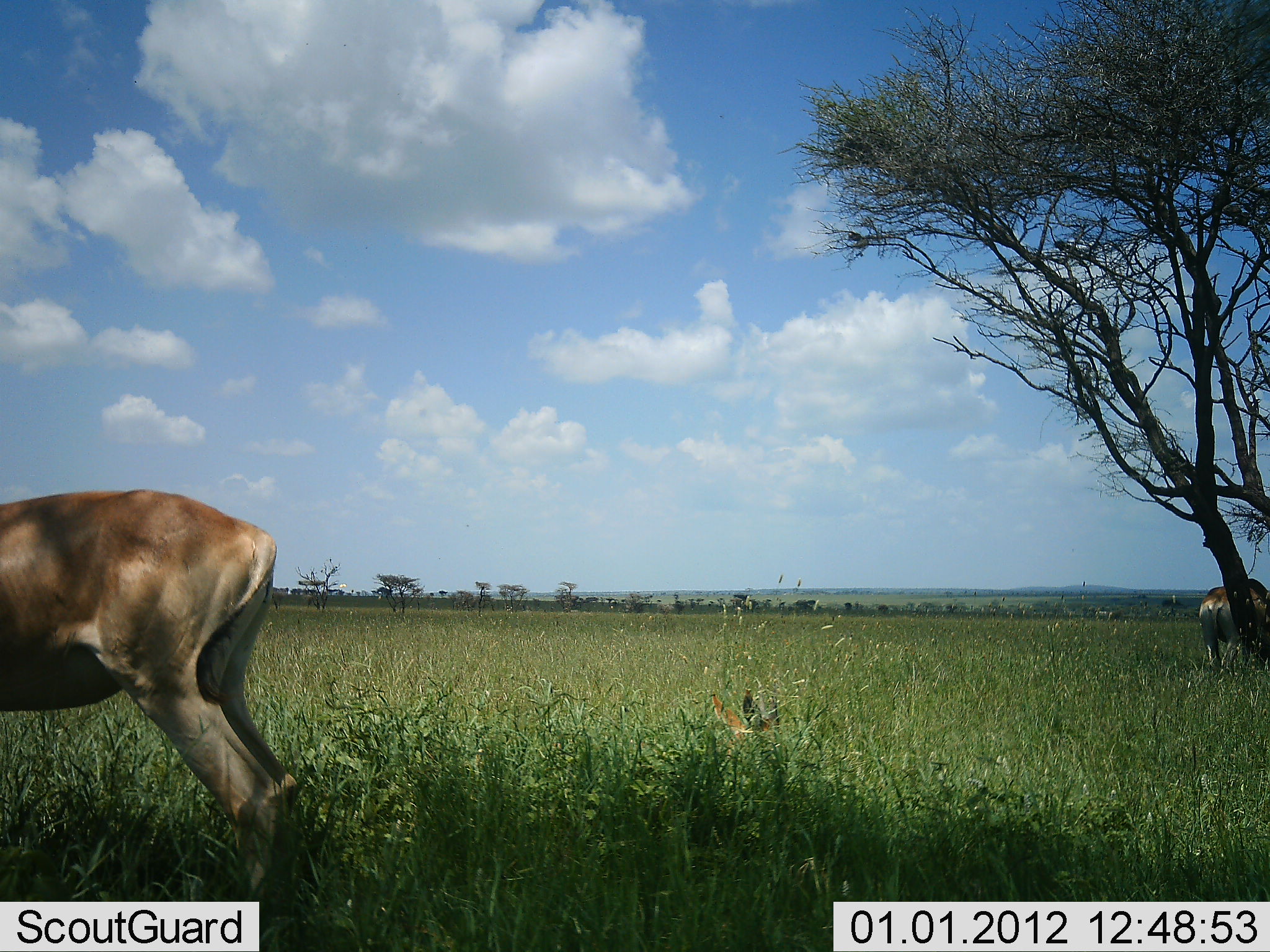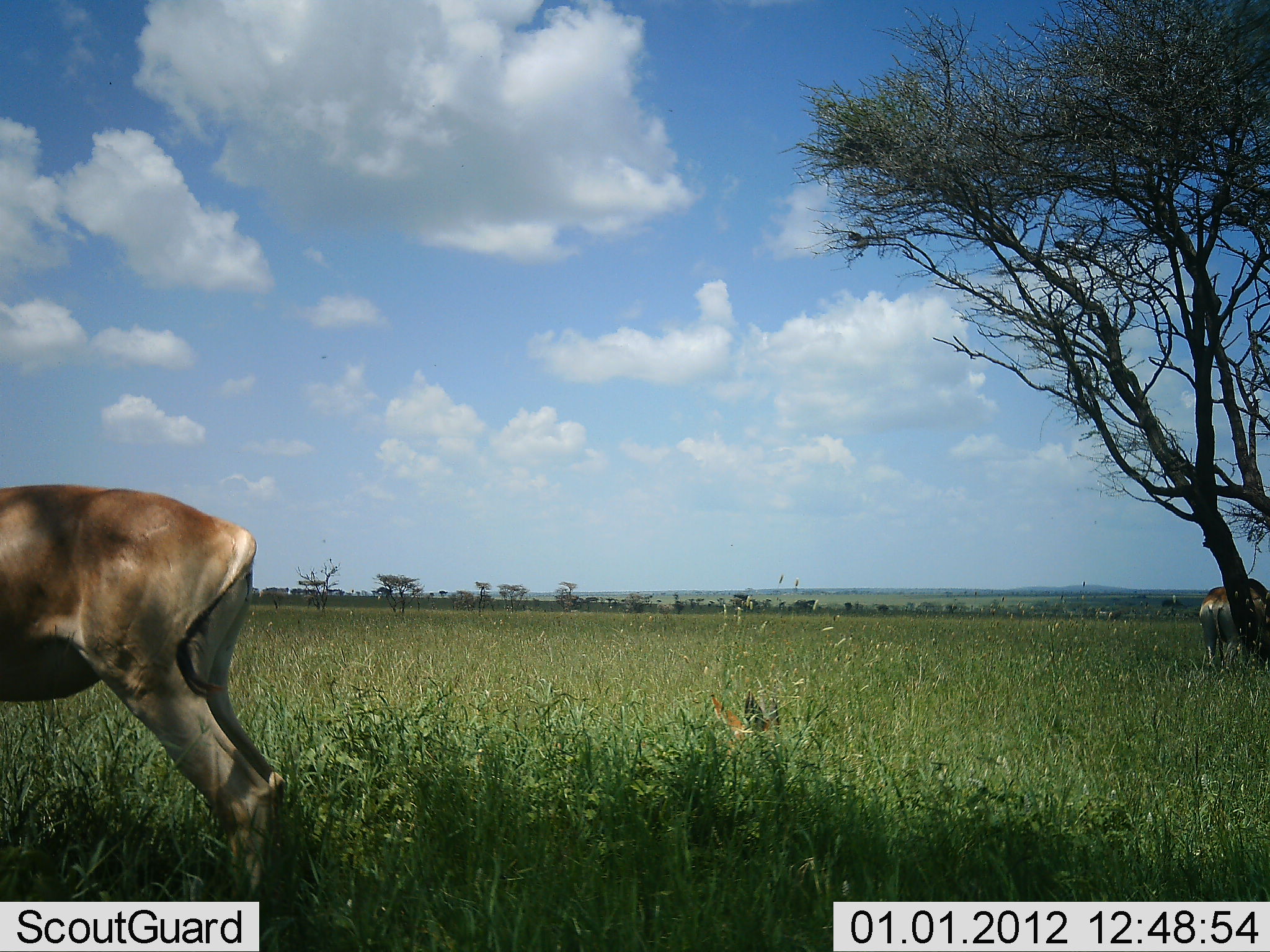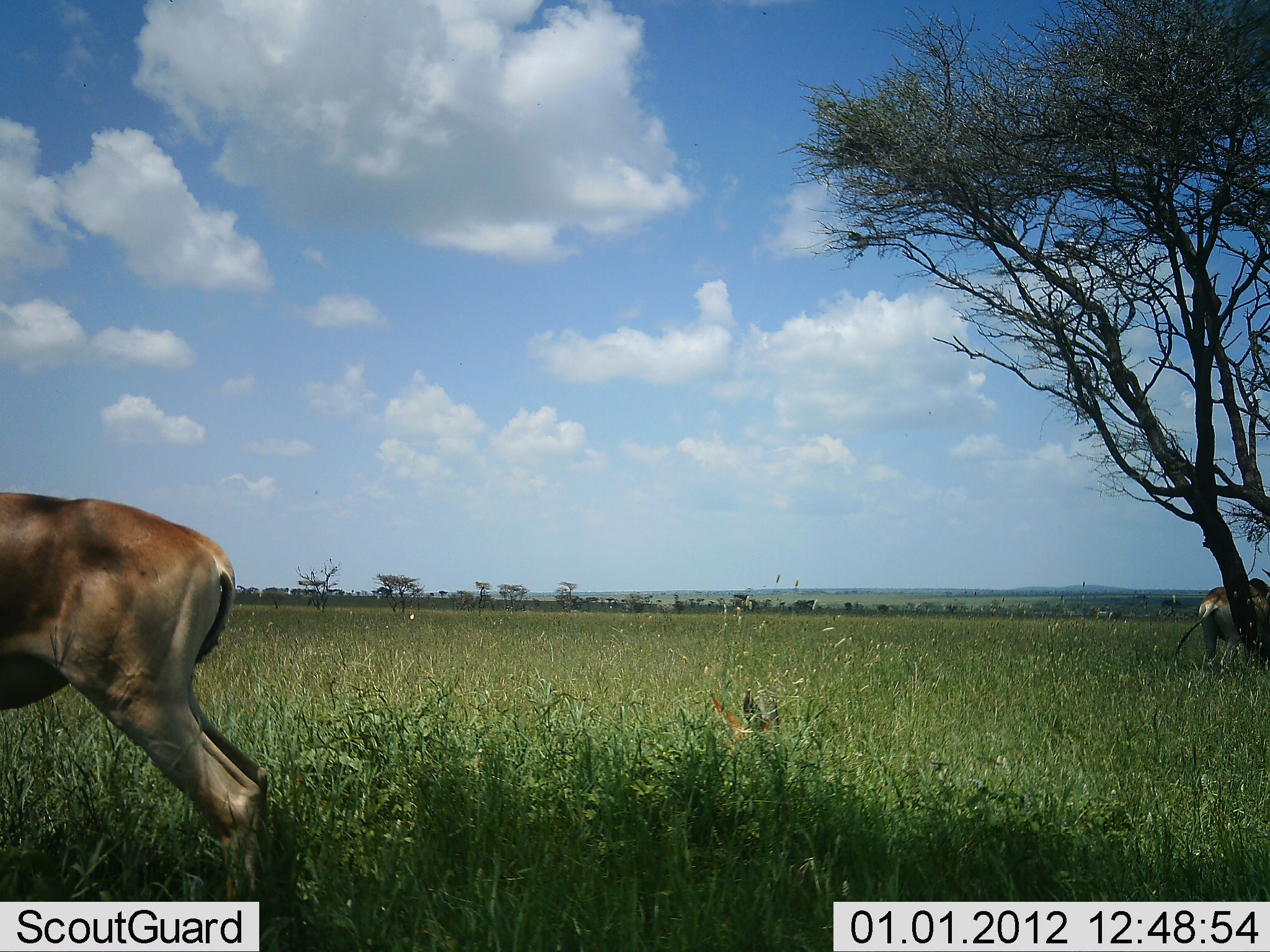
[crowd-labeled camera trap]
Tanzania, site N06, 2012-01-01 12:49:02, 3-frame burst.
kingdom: Animalia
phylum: Chordata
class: Mammalia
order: Artiodactyla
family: Bovidae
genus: Alcelaphus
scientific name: Alcelaphus buselaphus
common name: hartebeest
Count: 2.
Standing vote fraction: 64%.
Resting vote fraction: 0%.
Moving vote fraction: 18%.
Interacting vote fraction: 0%.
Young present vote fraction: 0%.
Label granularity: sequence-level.